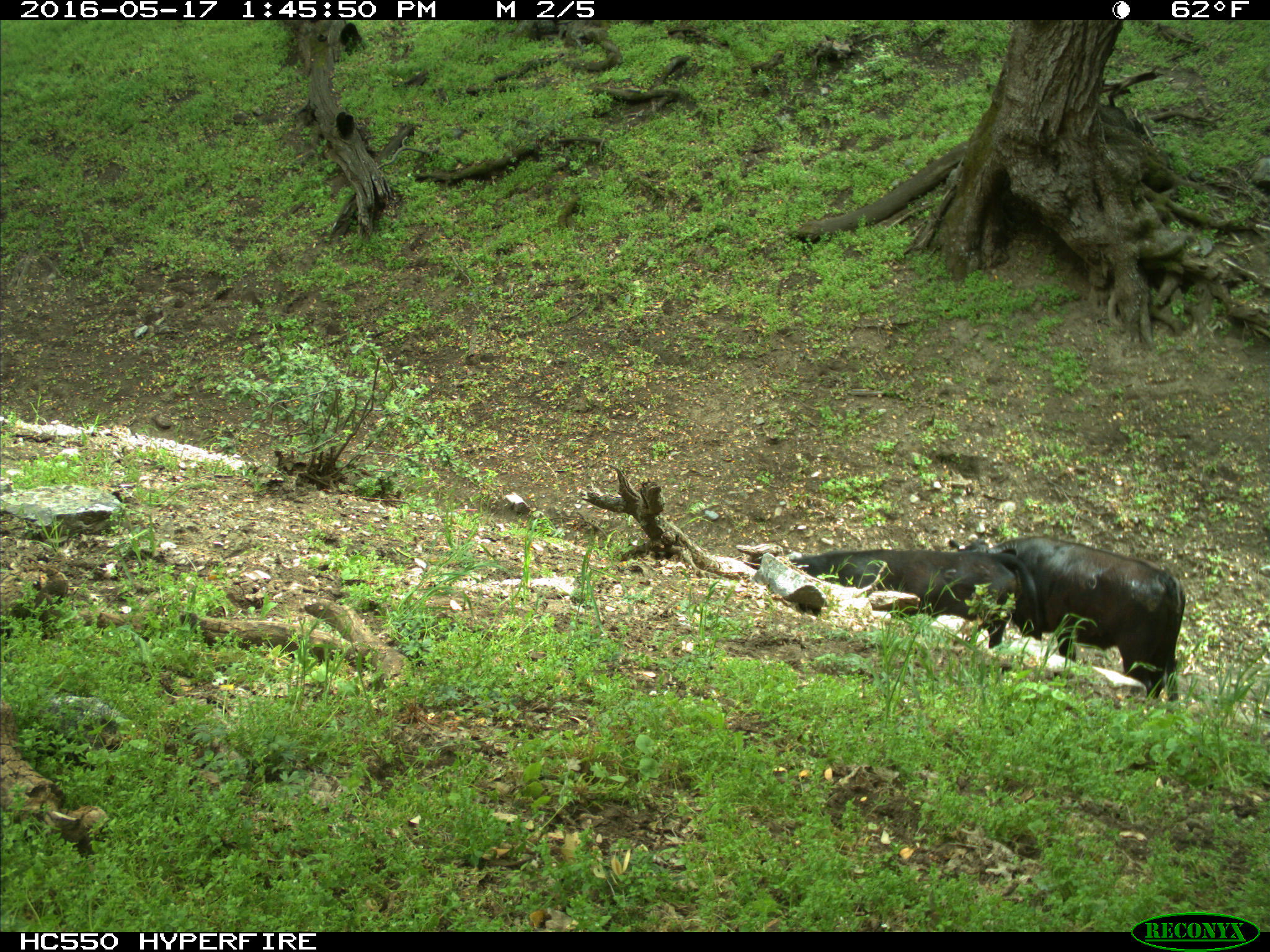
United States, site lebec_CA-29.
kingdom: Animalia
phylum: Chordata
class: Mammalia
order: Artiodactyla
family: Bovidae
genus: Bos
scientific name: Bos taurus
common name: domestic cow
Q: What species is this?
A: Bos taurus (domestic cow).